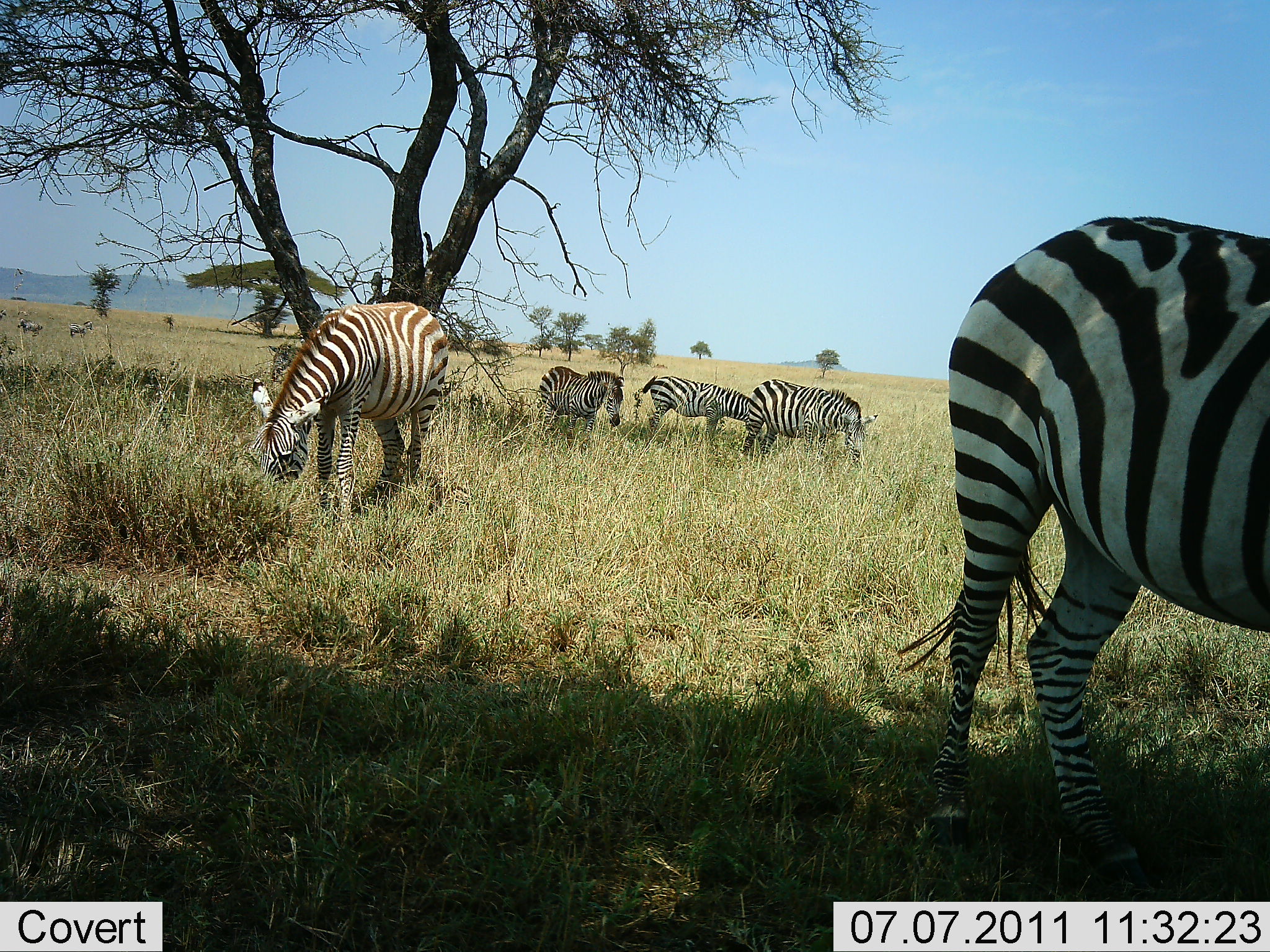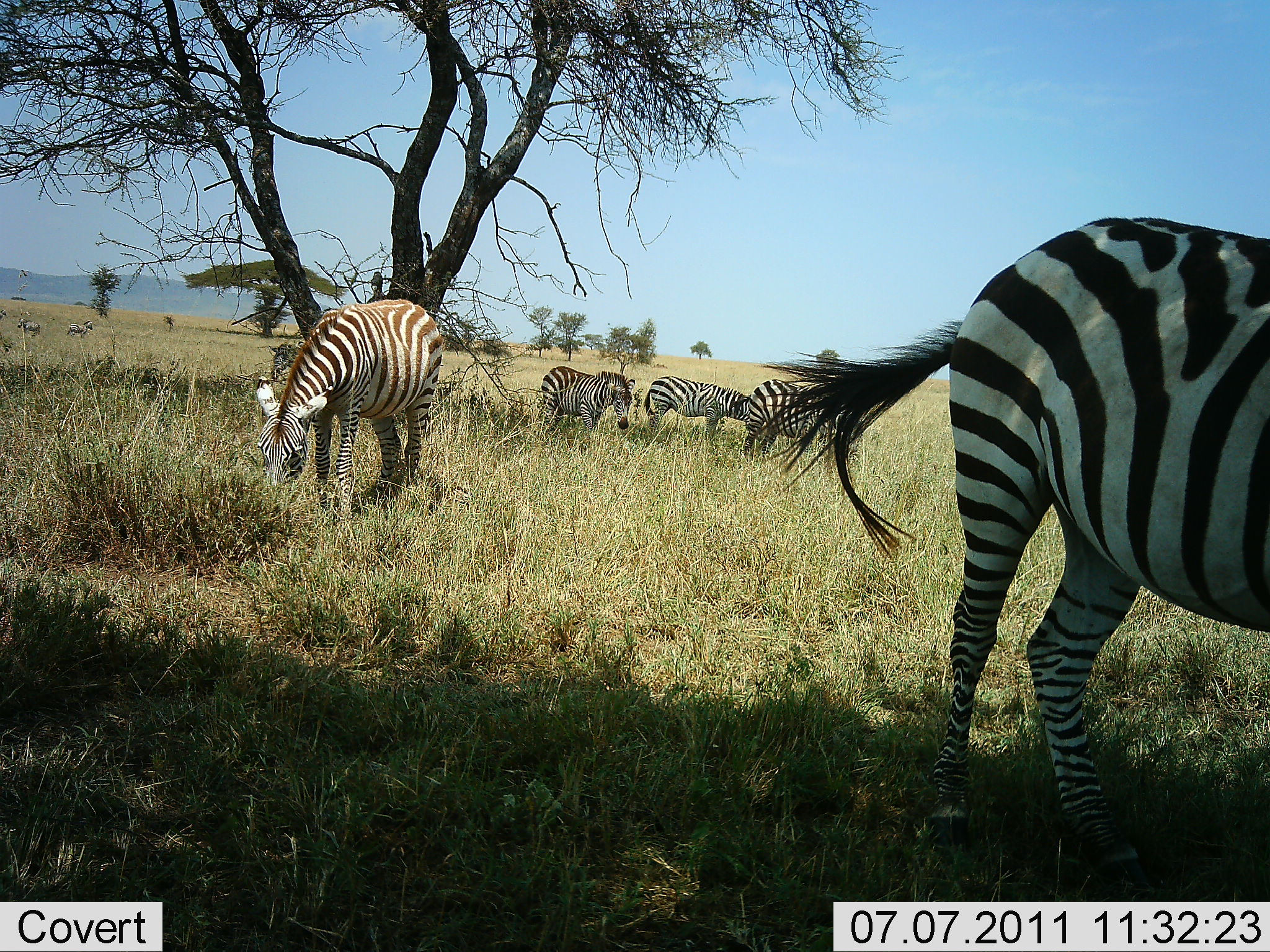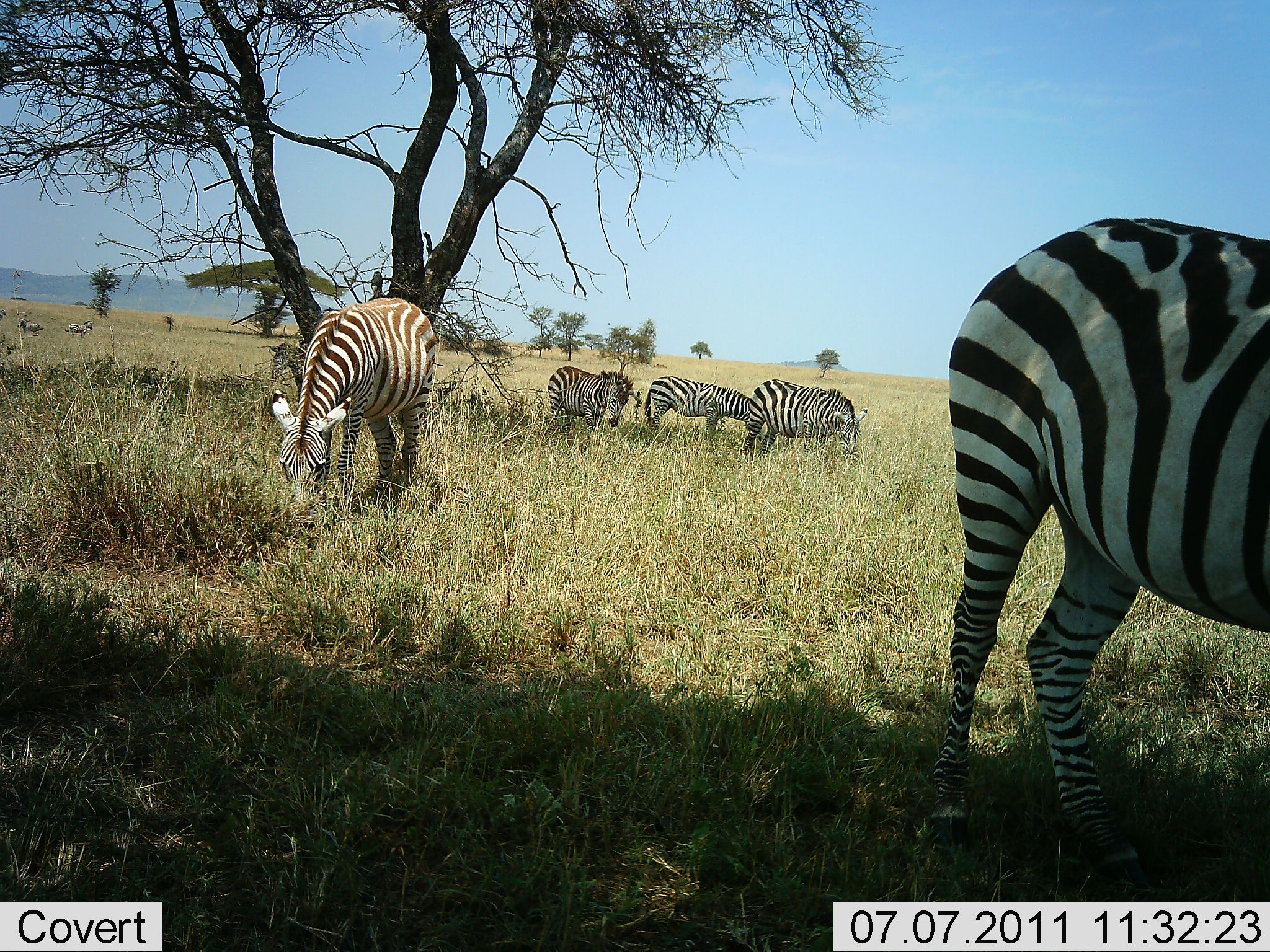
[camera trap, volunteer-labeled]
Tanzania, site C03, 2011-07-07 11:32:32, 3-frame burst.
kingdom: Animalia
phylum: Chordata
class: Mammalia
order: Perissodactyla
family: Equidae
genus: Equus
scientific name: Equus quagga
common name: plains zebra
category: zebra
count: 7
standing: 58%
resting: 0%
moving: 8%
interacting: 0%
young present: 0%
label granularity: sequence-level